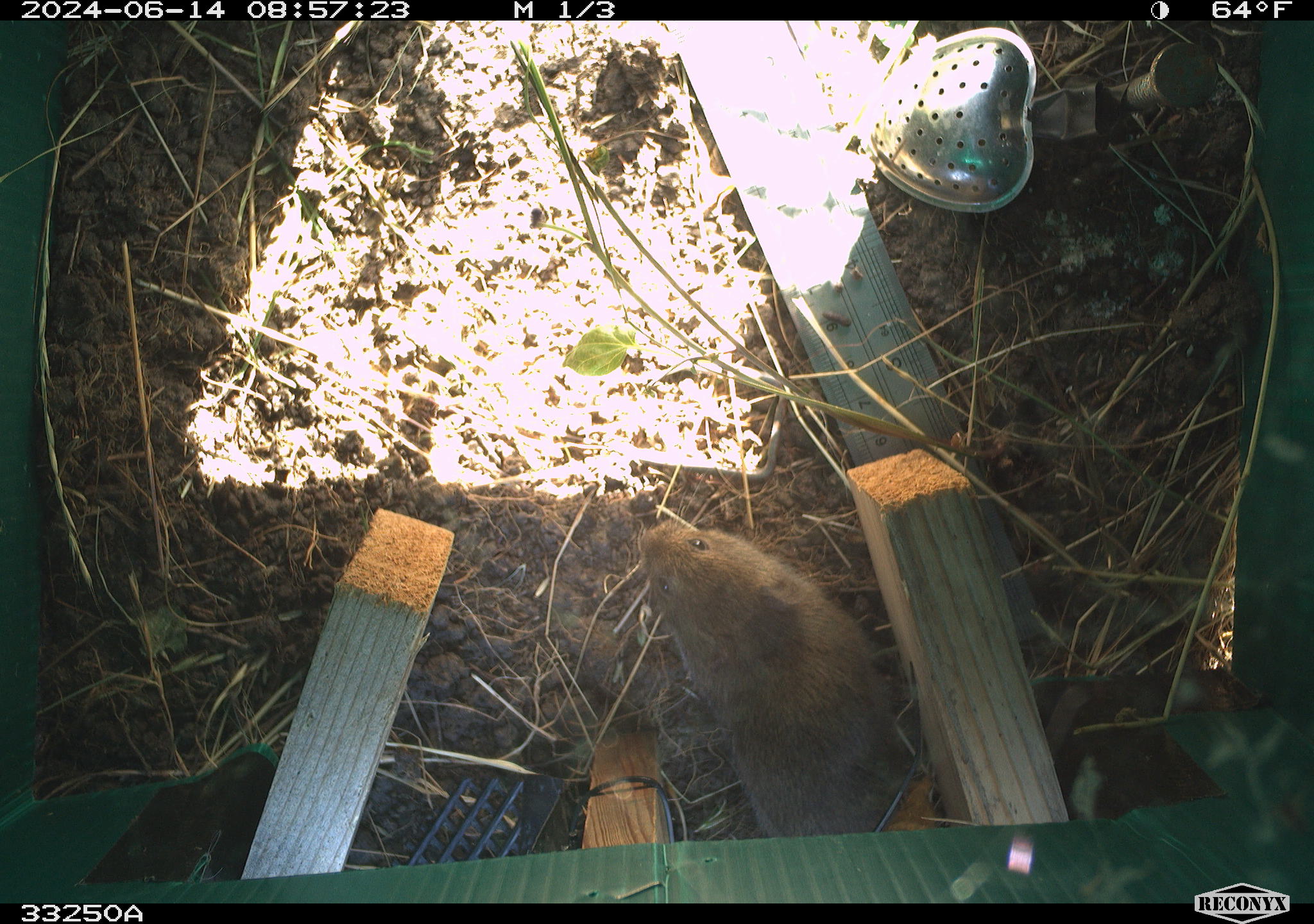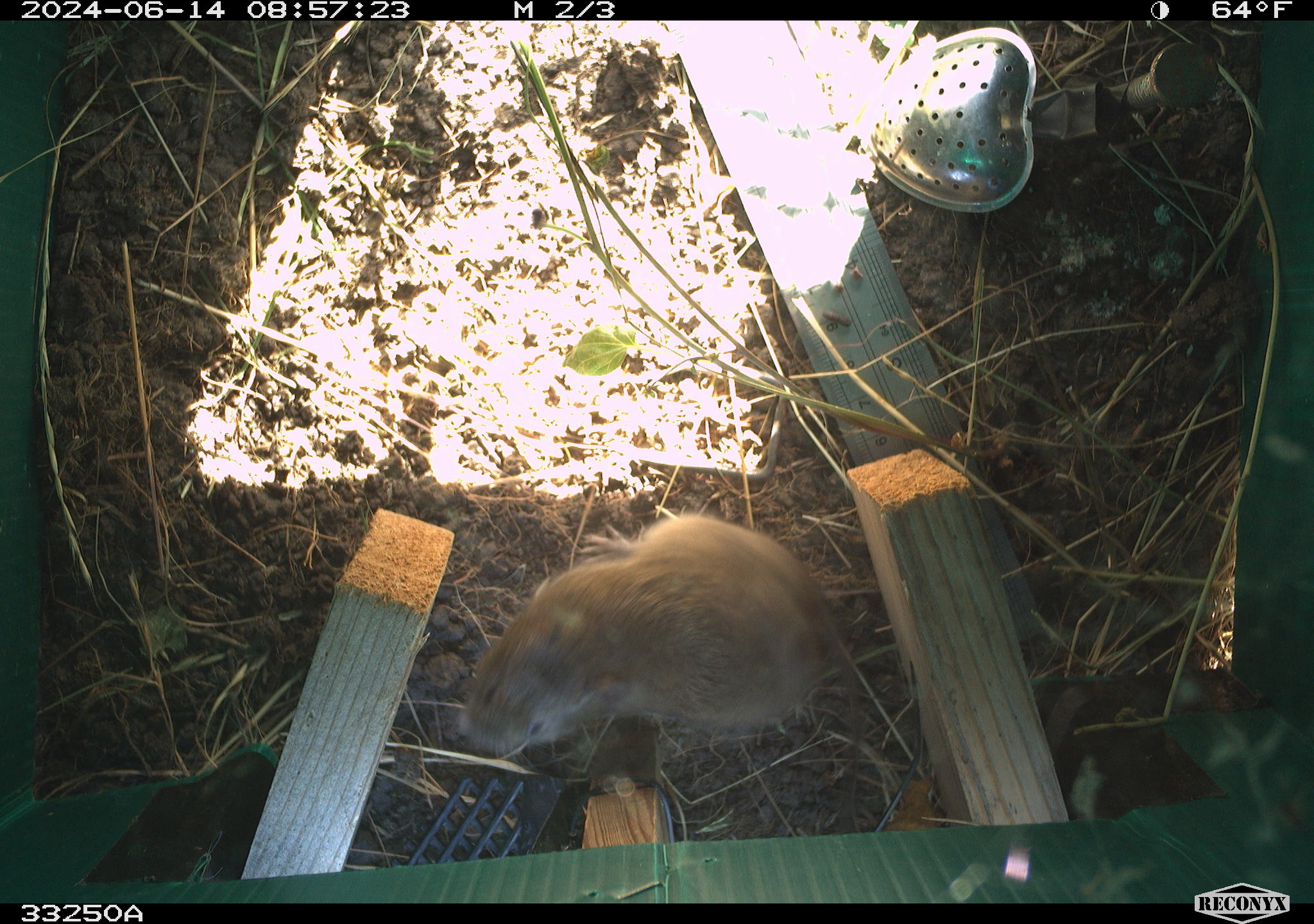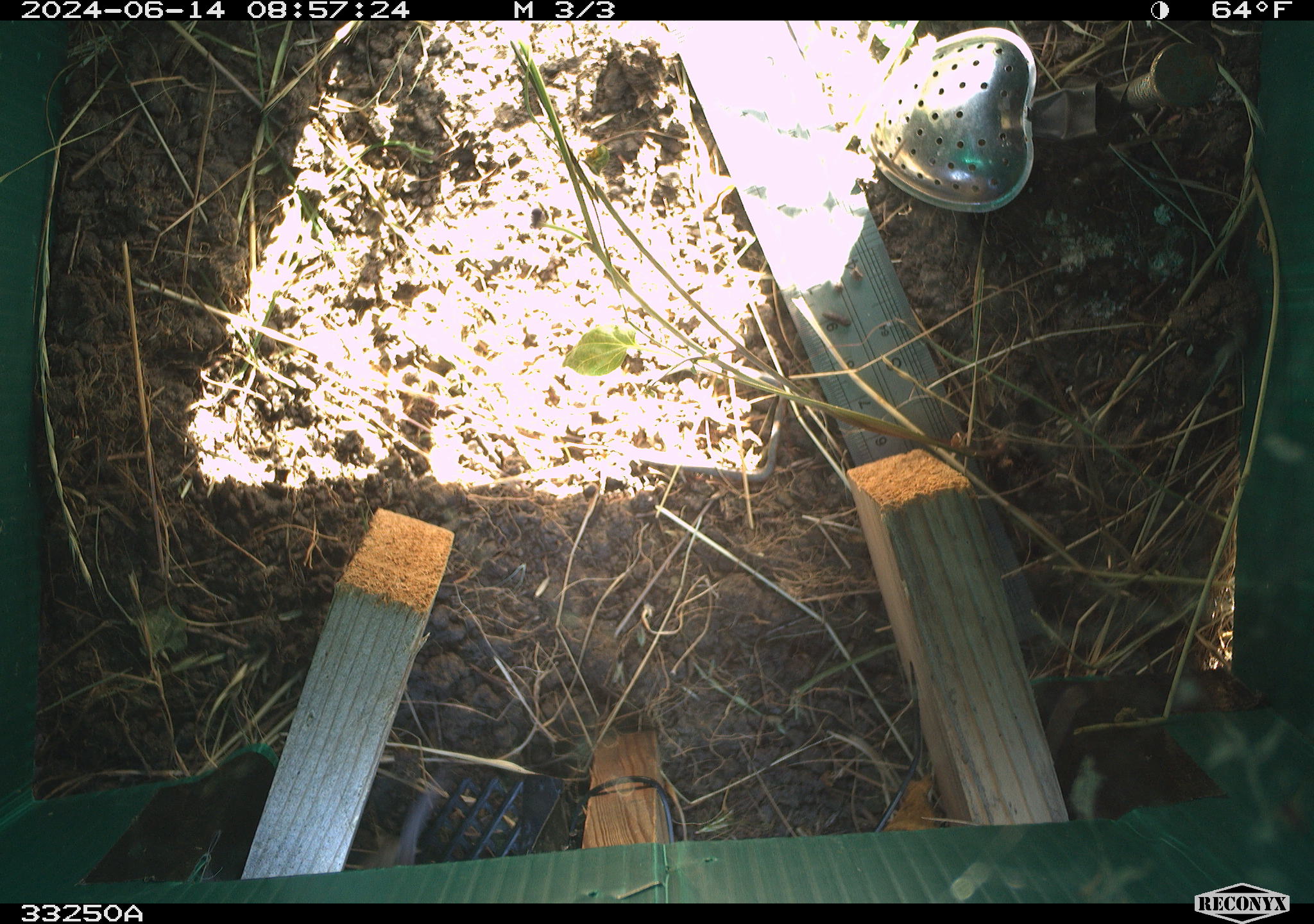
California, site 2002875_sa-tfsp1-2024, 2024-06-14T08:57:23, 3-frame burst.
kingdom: Animalia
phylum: Chordata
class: Mammalia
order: Rodentia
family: Cricetidae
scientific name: Arvicolinae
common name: voles, lemmings, and muskrats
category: arvicolinae subfamily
Arvicolinae subfamily (voles, lemmings, and muskrats) (Arvicolinae).